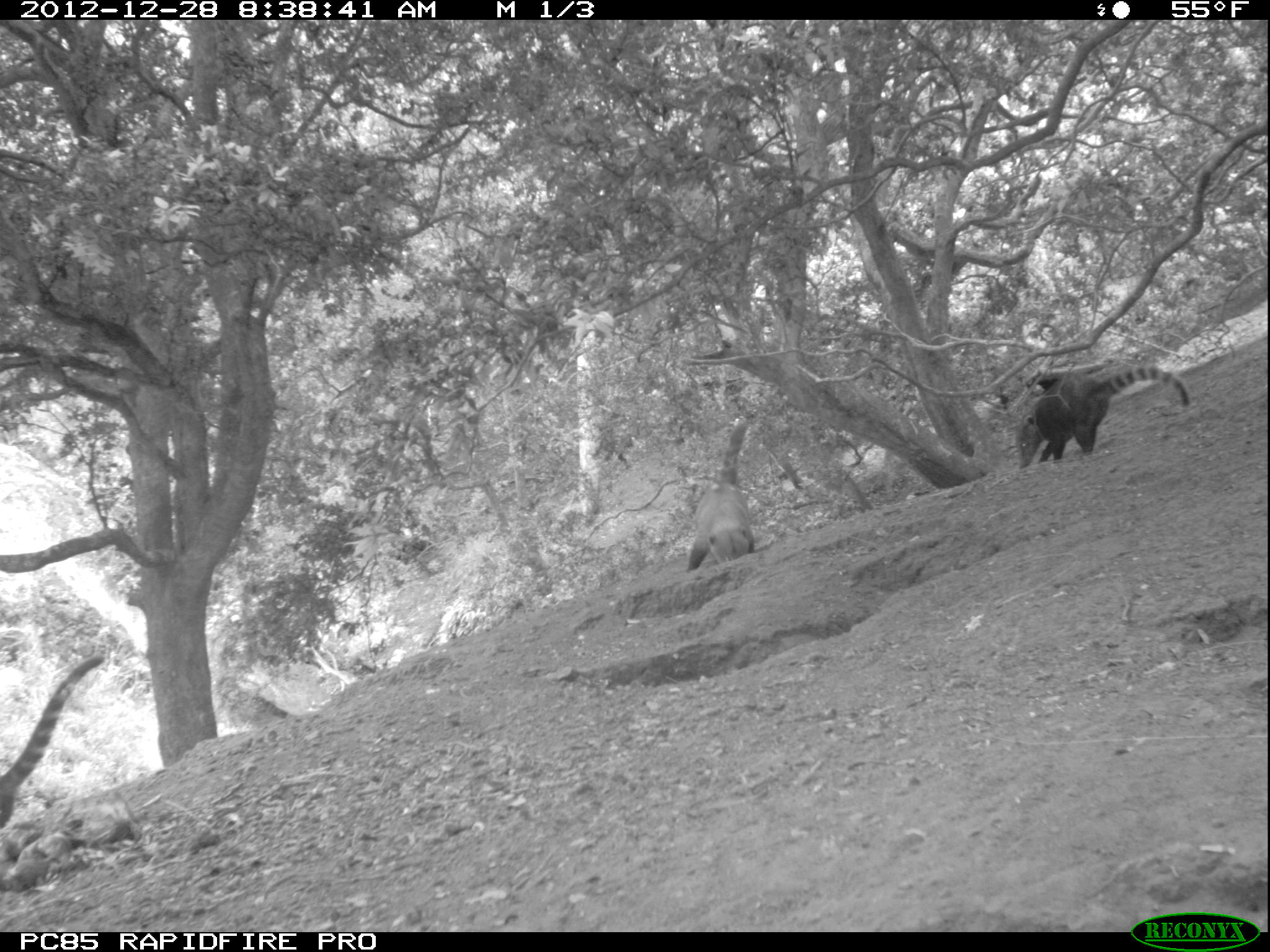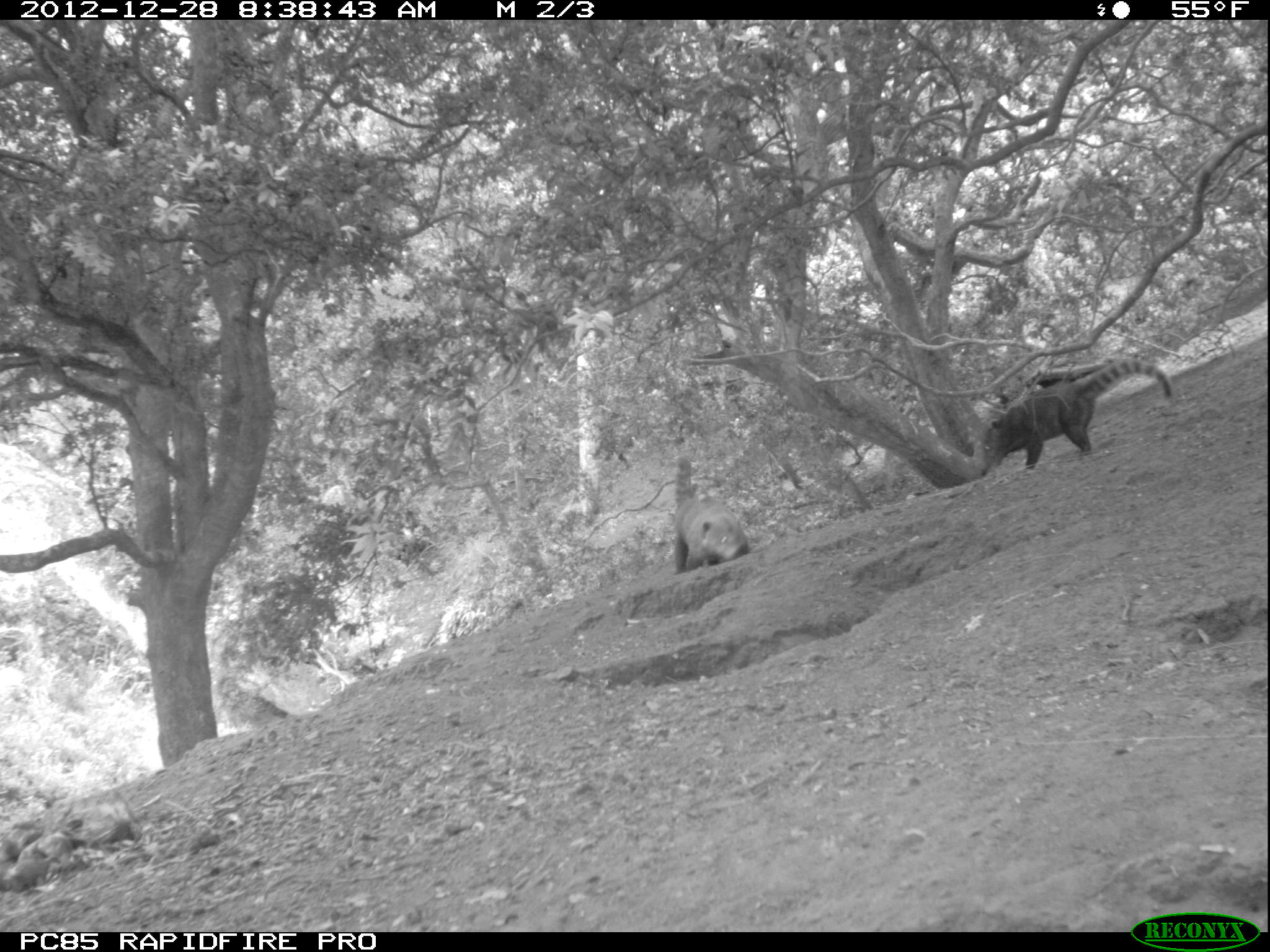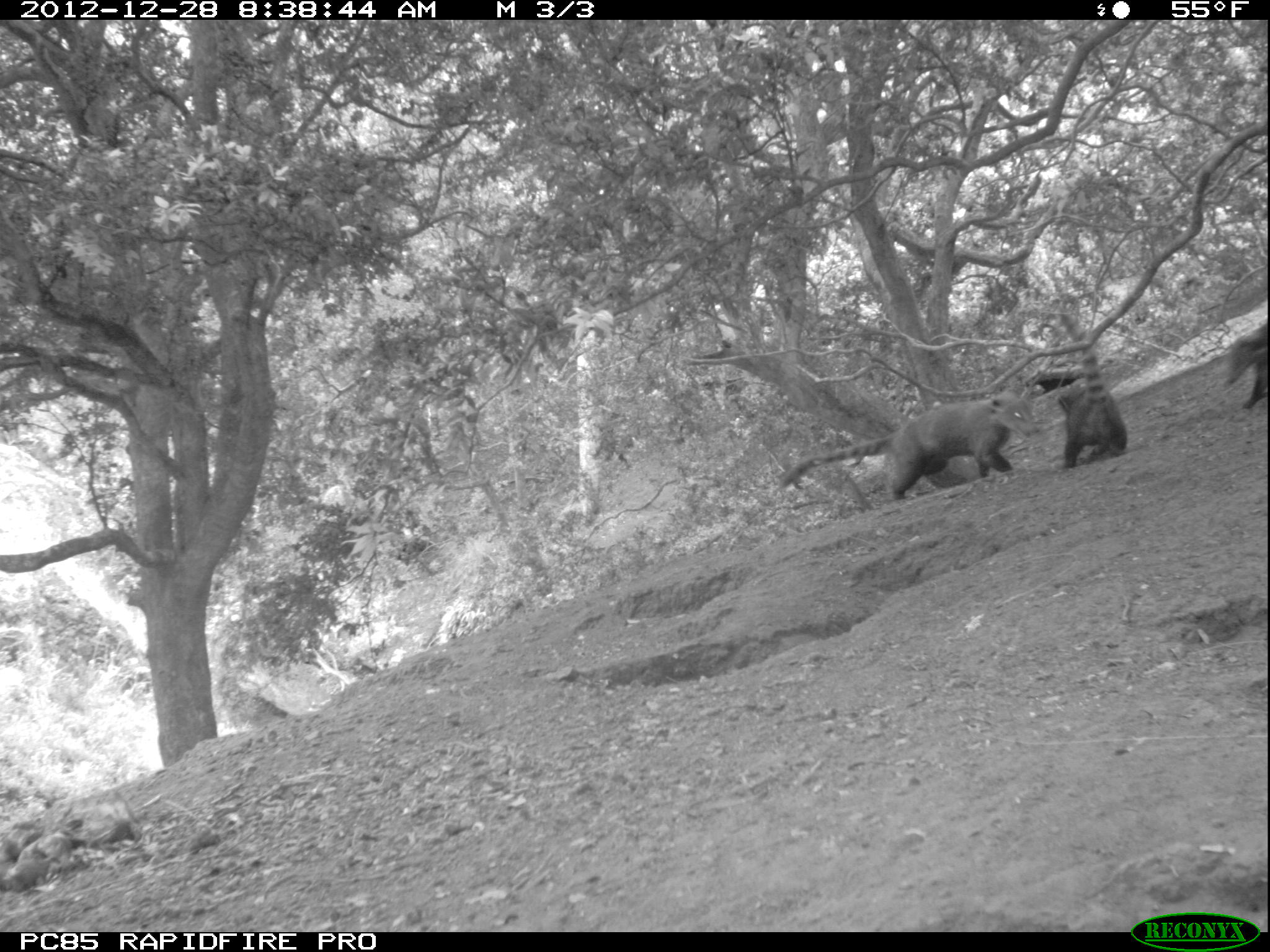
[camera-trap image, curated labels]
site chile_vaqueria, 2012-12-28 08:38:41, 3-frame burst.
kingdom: Animalia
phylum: Chordata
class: Mammalia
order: Carnivora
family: Procyonidae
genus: Nasua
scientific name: Nasua nasua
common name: coati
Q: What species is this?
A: Coati (Nasua nasua).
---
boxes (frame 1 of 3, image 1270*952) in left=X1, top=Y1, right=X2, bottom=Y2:
coati: left=1, top=650, right=109, bottom=866; left=1018, top=358, right=1185, bottom=469; left=683, top=418, right=760, bottom=575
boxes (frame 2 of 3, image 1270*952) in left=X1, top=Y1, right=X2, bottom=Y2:
coati: left=977, top=356, right=1173, bottom=475; left=664, top=458, right=749, bottom=577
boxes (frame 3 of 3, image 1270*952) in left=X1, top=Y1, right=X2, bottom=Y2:
coati: left=777, top=384, right=1040, bottom=504; left=1047, top=315, right=1133, bottom=472; left=1222, top=314, right=1269, bottom=413